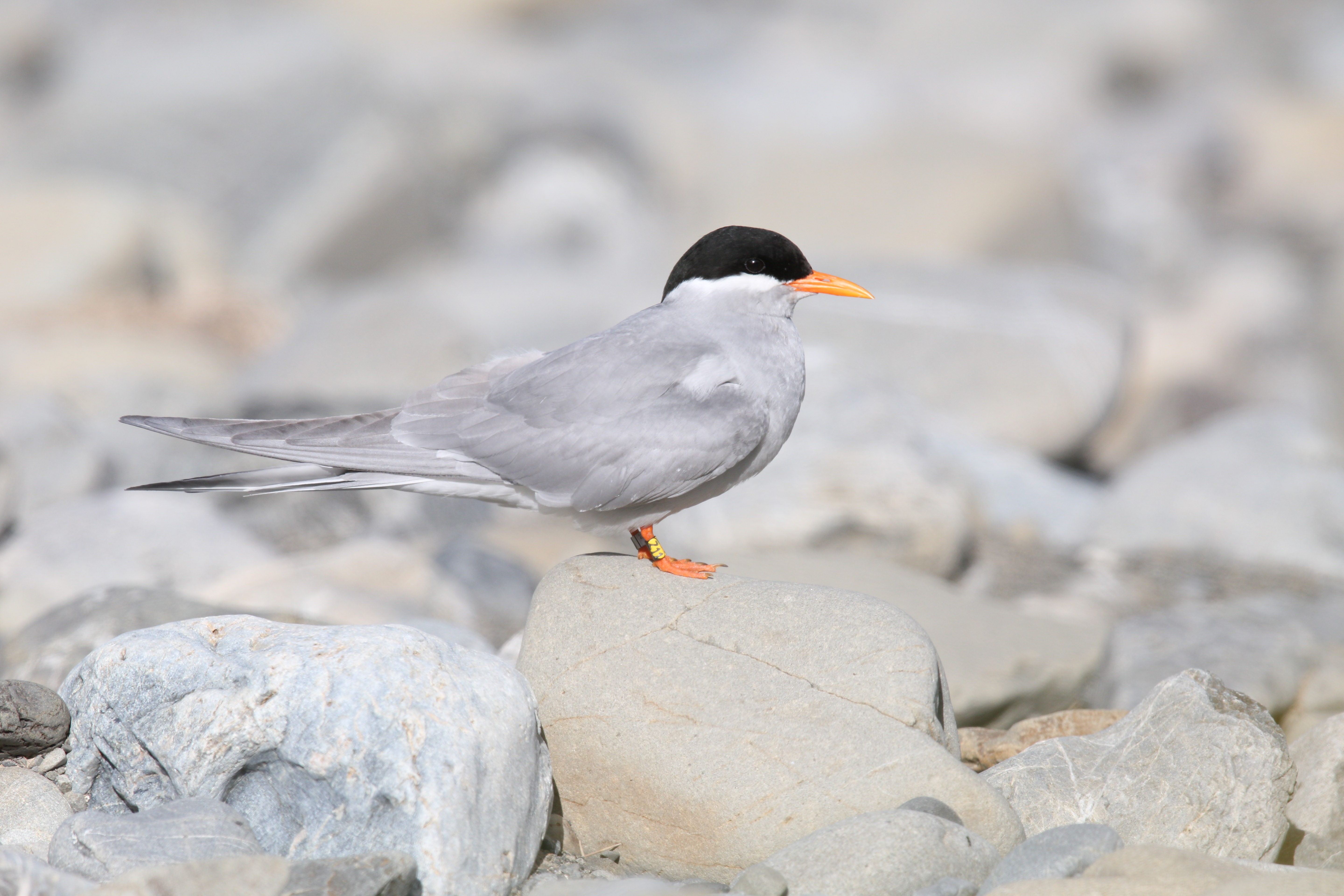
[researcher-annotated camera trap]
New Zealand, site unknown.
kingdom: Animalia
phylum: Chordata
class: Aves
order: Charadriiformes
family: Laridae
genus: Chlidonias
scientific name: Chlidonias albostriatus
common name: black-fronted tern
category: black fronted tern